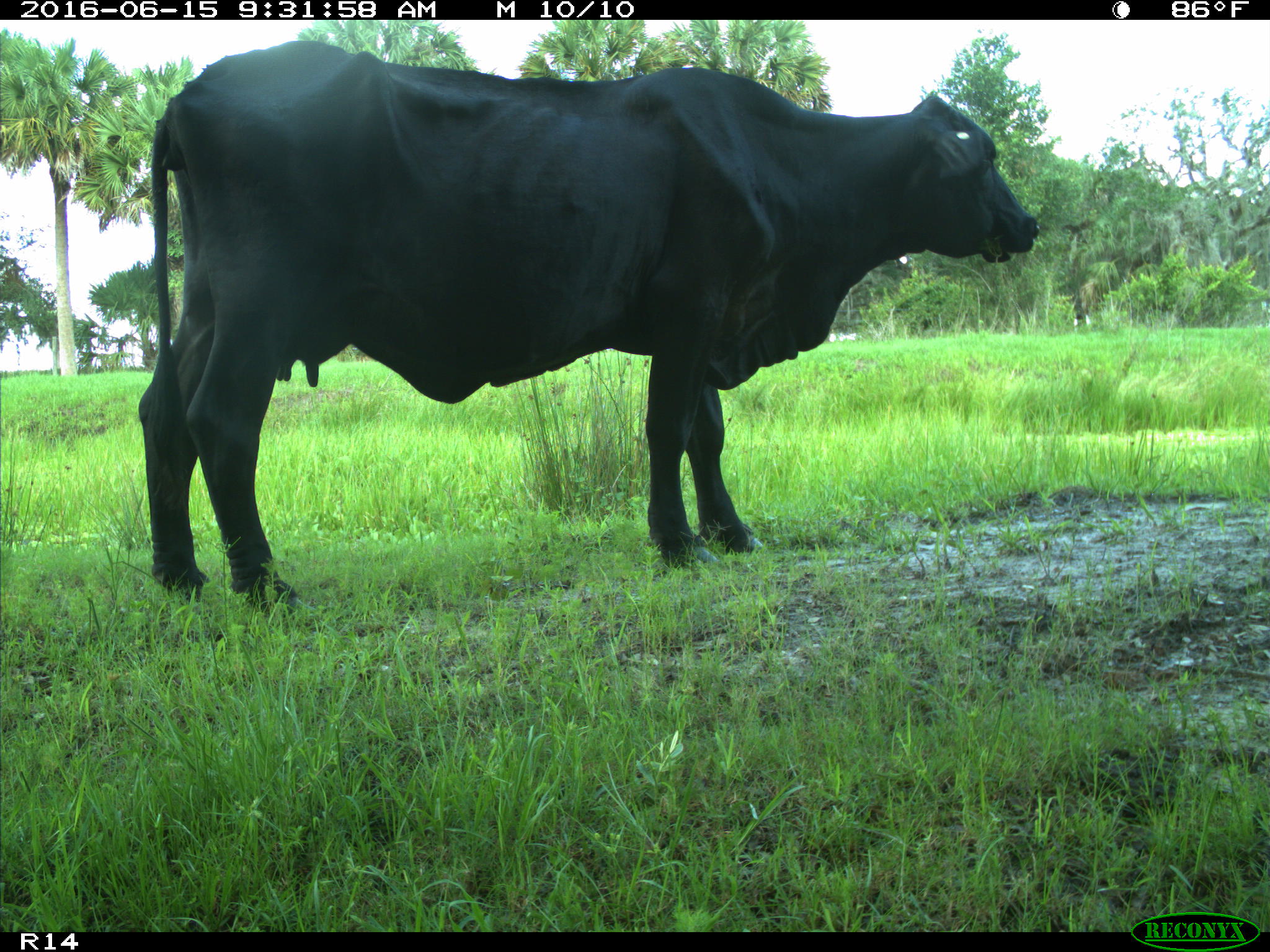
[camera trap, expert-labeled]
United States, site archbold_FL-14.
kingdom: Animalia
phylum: Chordata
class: Mammalia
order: Artiodactyla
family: Bovidae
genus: Bos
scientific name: Bos taurus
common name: domestic cow